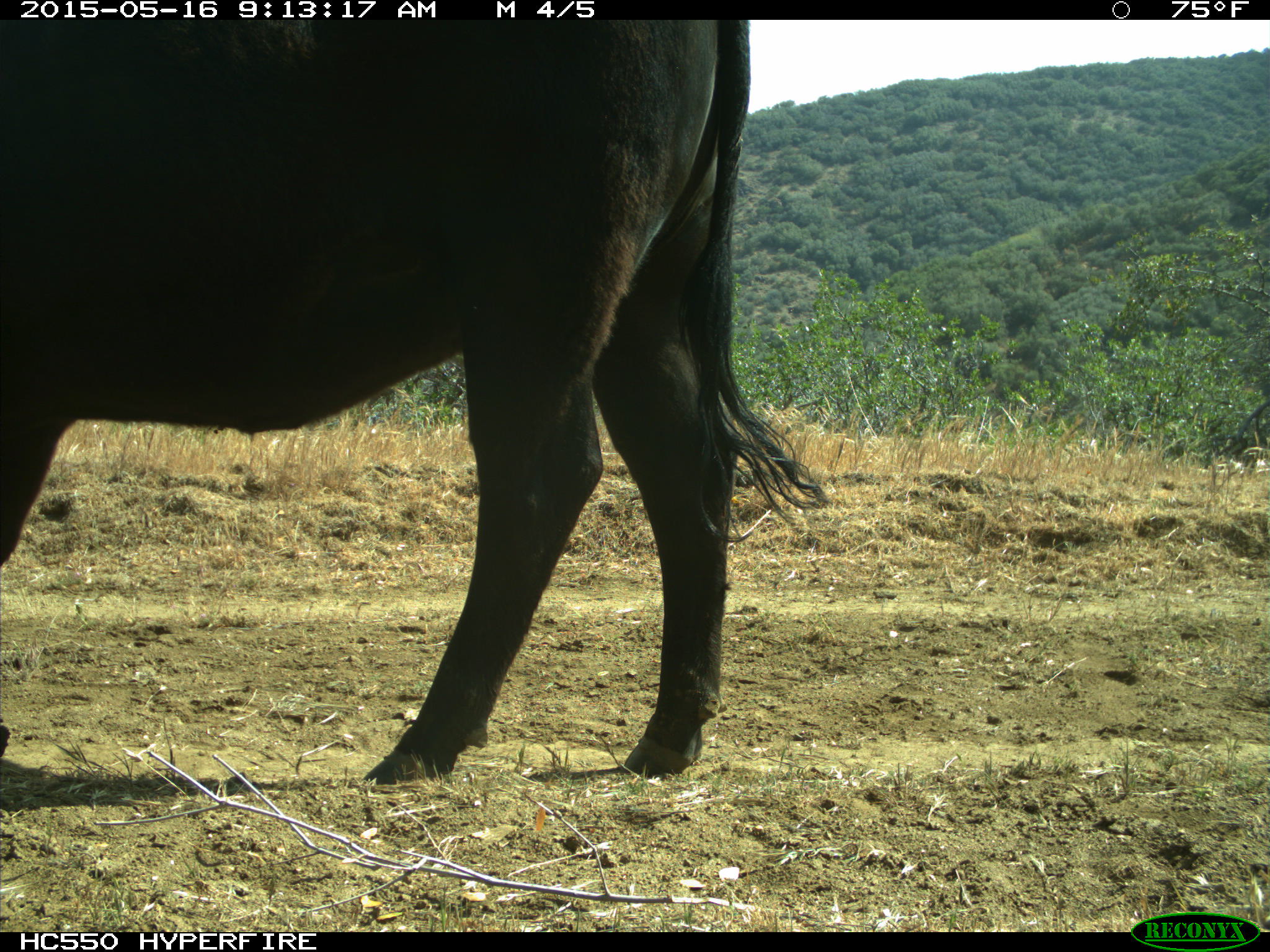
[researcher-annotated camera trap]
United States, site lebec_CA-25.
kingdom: Animalia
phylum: Chordata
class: Mammalia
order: Artiodactyla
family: Bovidae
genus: Bos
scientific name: Bos taurus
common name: domestic cow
Bos taurus (domestic cow).